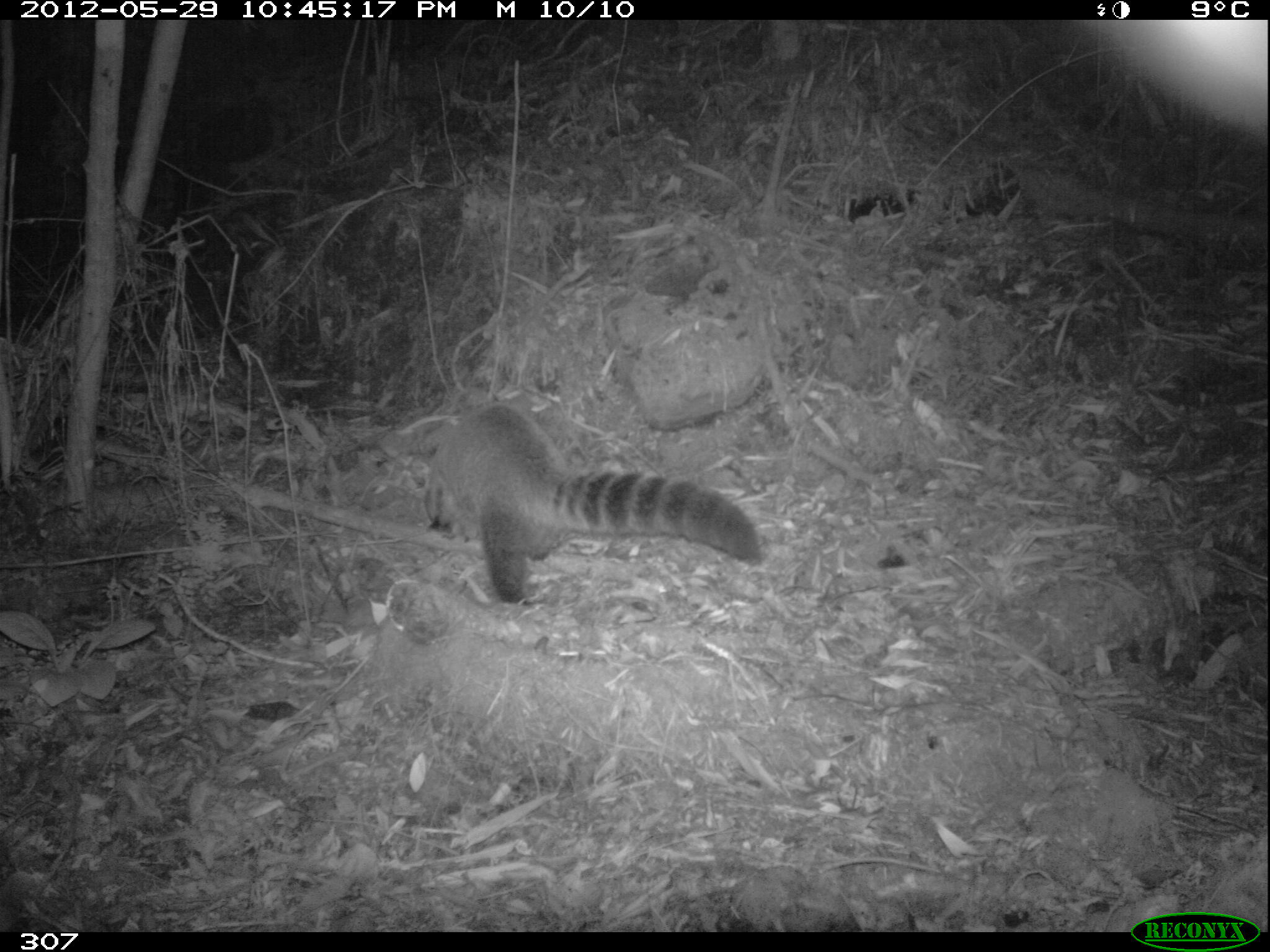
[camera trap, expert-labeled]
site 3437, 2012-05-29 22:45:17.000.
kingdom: Animalia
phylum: Chordata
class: Mammalia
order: Carnivora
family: Procyonidae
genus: Nasua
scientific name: Nasua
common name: coatis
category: unknown coati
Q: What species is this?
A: Unknown coati (coatis) (Nasua).